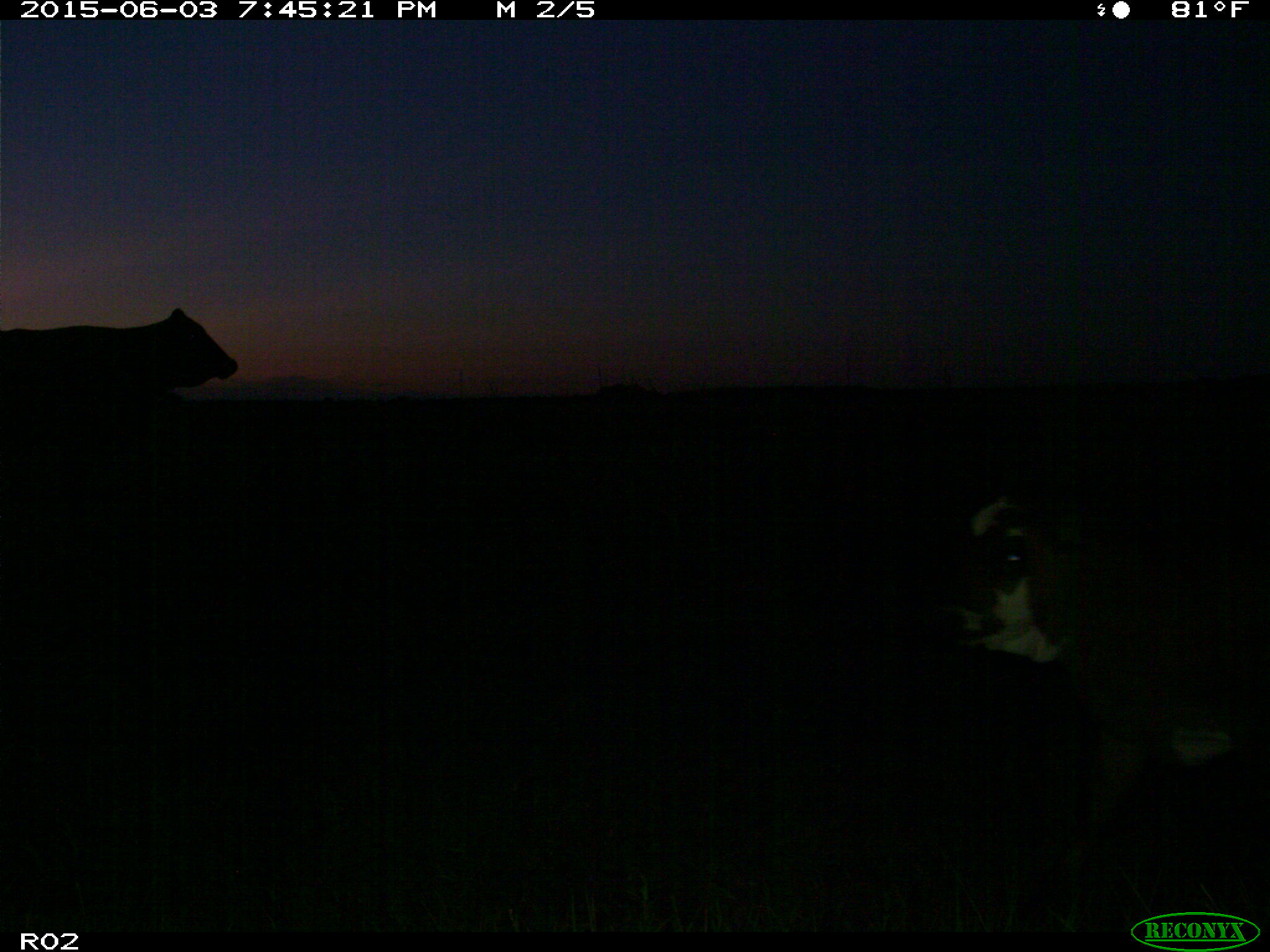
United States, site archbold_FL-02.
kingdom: Animalia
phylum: Chordata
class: Mammalia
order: Artiodactyla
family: Bovidae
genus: Bos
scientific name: Bos taurus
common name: domestic cow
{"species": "Bos taurus (domestic cow)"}